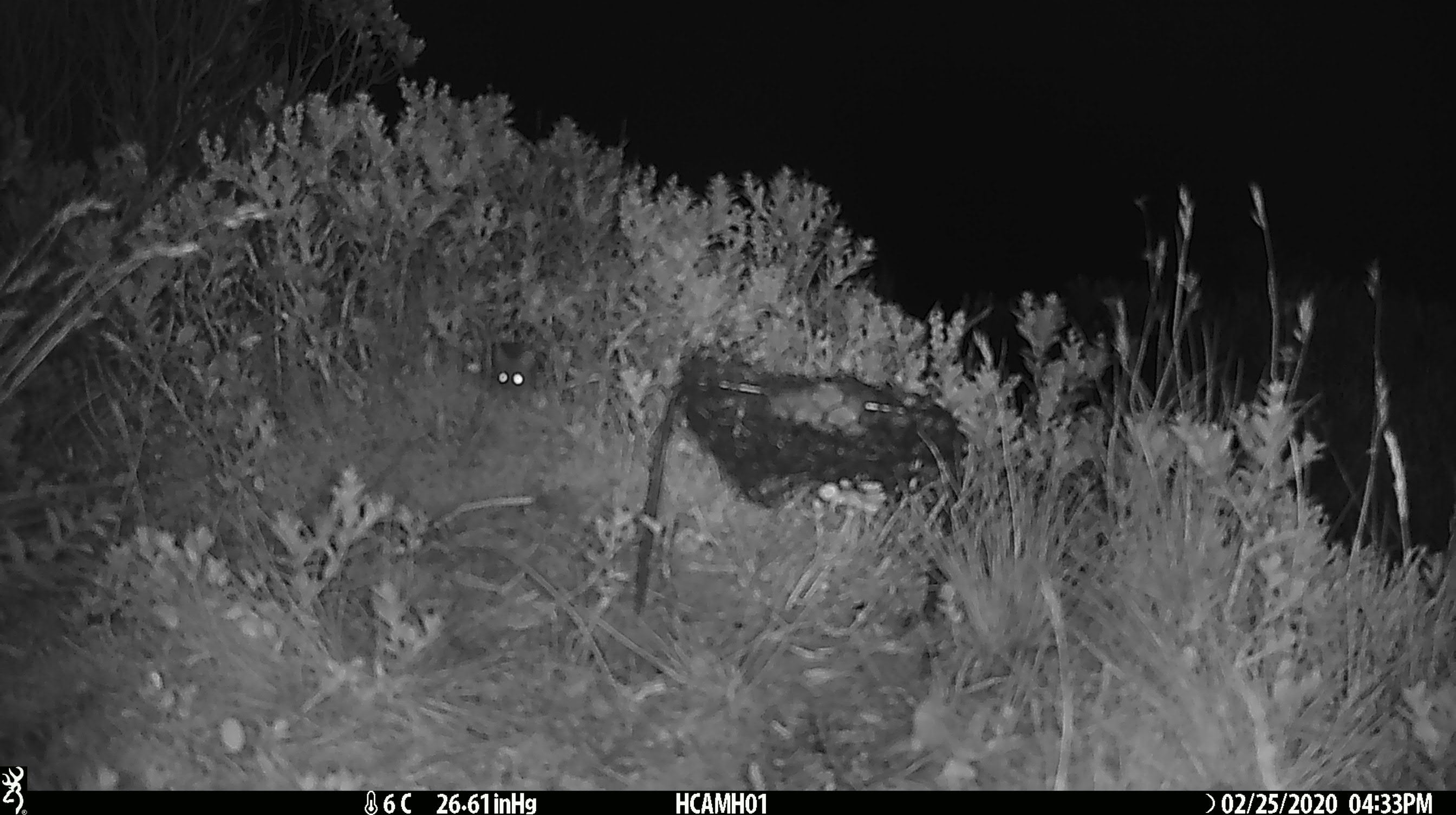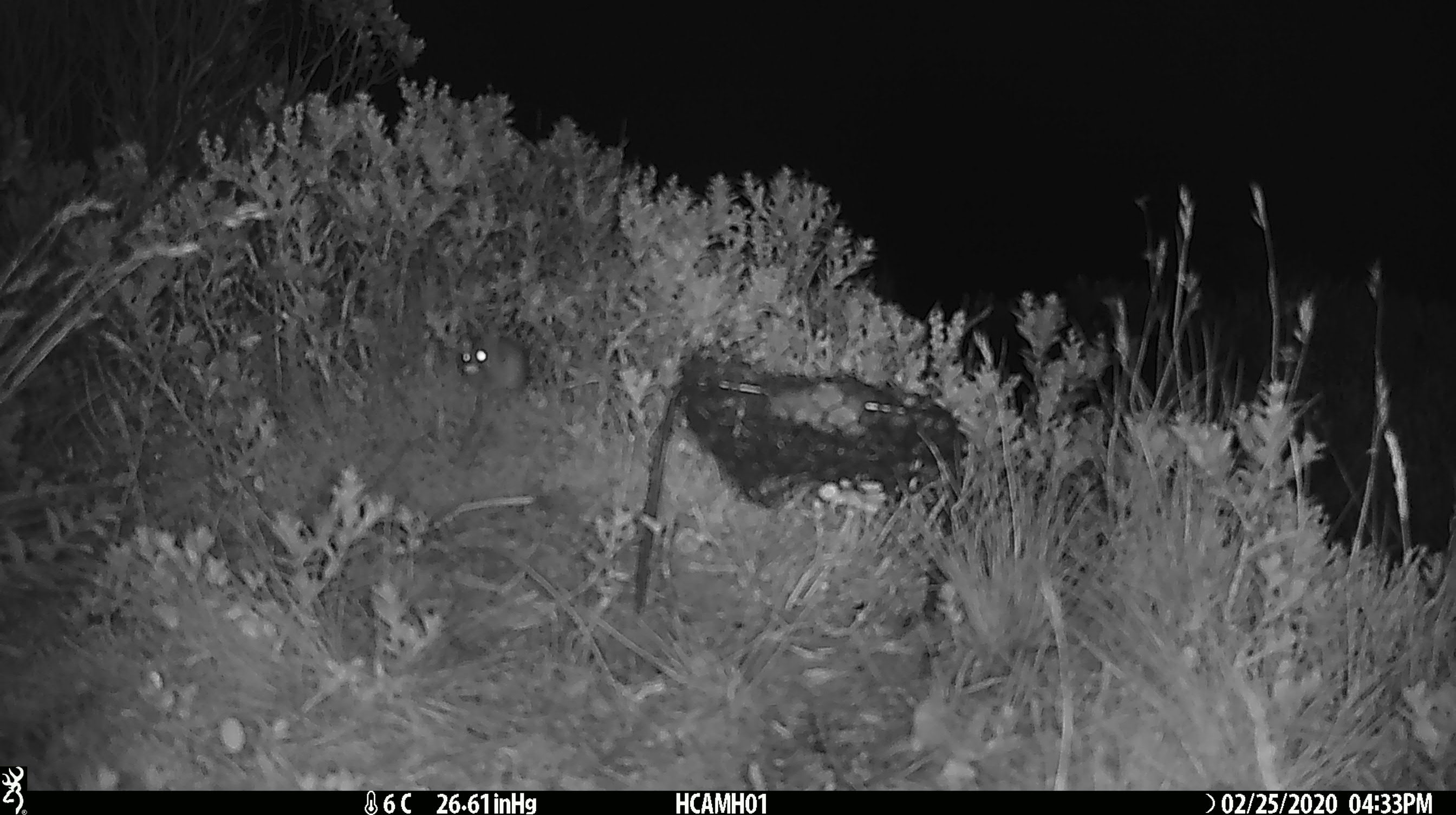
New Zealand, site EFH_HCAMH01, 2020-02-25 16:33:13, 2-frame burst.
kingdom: Animalia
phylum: Chordata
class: Mammalia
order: Rodentia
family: Muridae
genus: Mus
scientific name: Mus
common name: mouse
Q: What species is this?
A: Mouse (Mus).